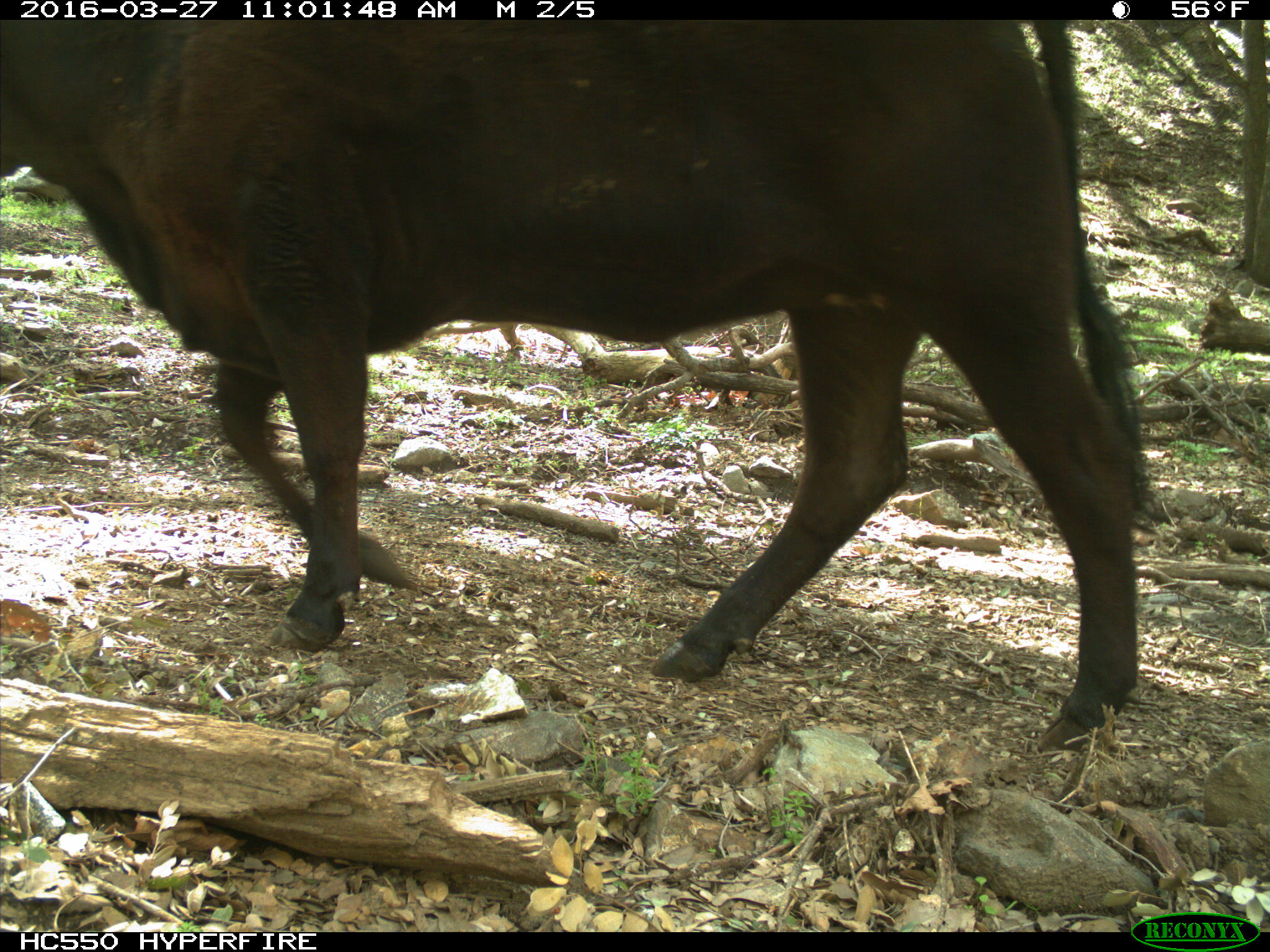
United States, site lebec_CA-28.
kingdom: Animalia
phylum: Chordata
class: Mammalia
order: Artiodactyla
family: Bovidae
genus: Bos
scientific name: Bos taurus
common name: domestic cow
Bos taurus (domestic cow).